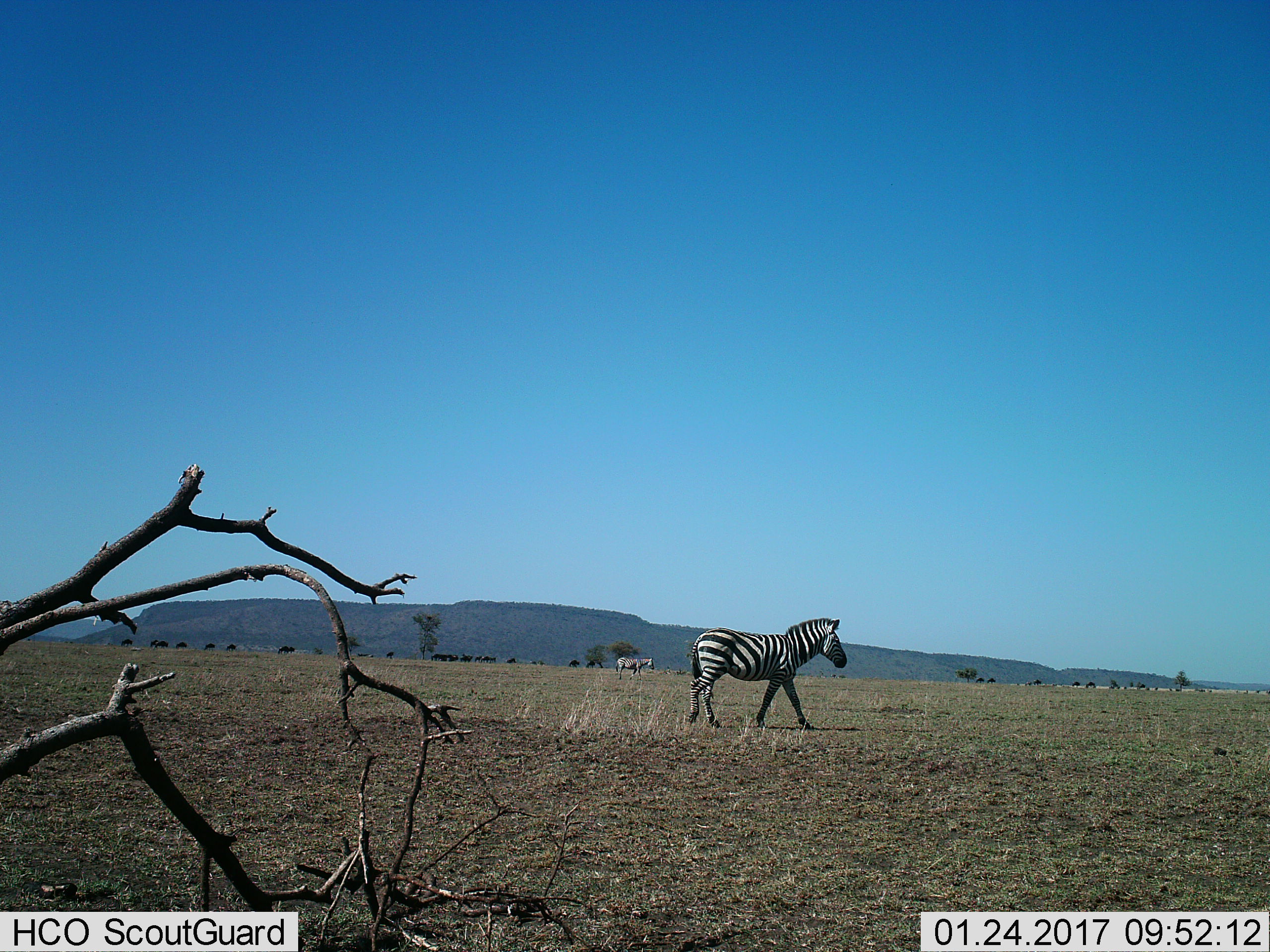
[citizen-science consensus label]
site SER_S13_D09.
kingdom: Animalia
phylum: Chordata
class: Mammalia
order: Perissodactyla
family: Equidae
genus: Equus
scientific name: Equus quagga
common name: plains zebra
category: zebraplains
Zebraplains (plains zebra) (Equus quagga), count 2. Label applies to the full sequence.